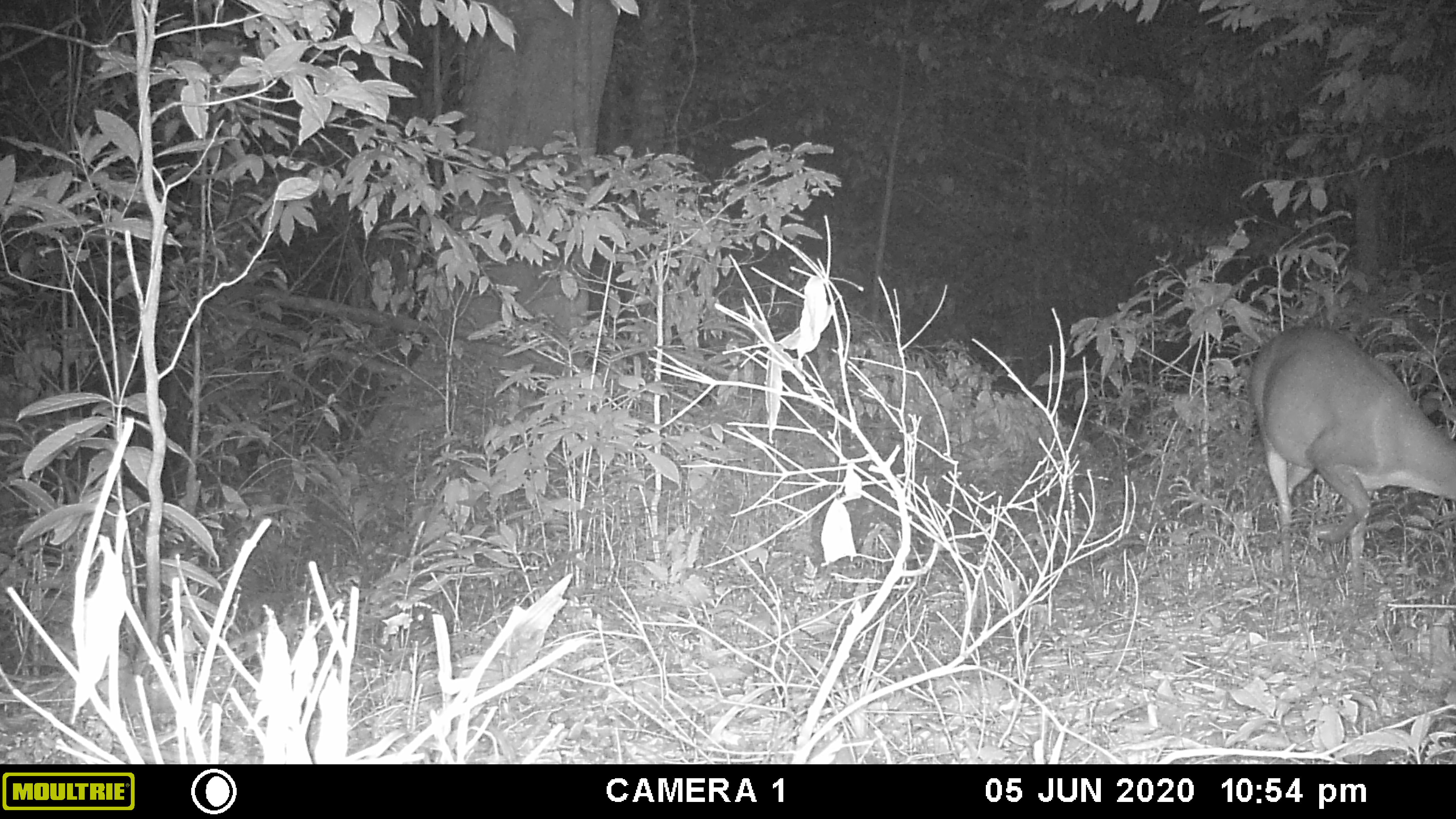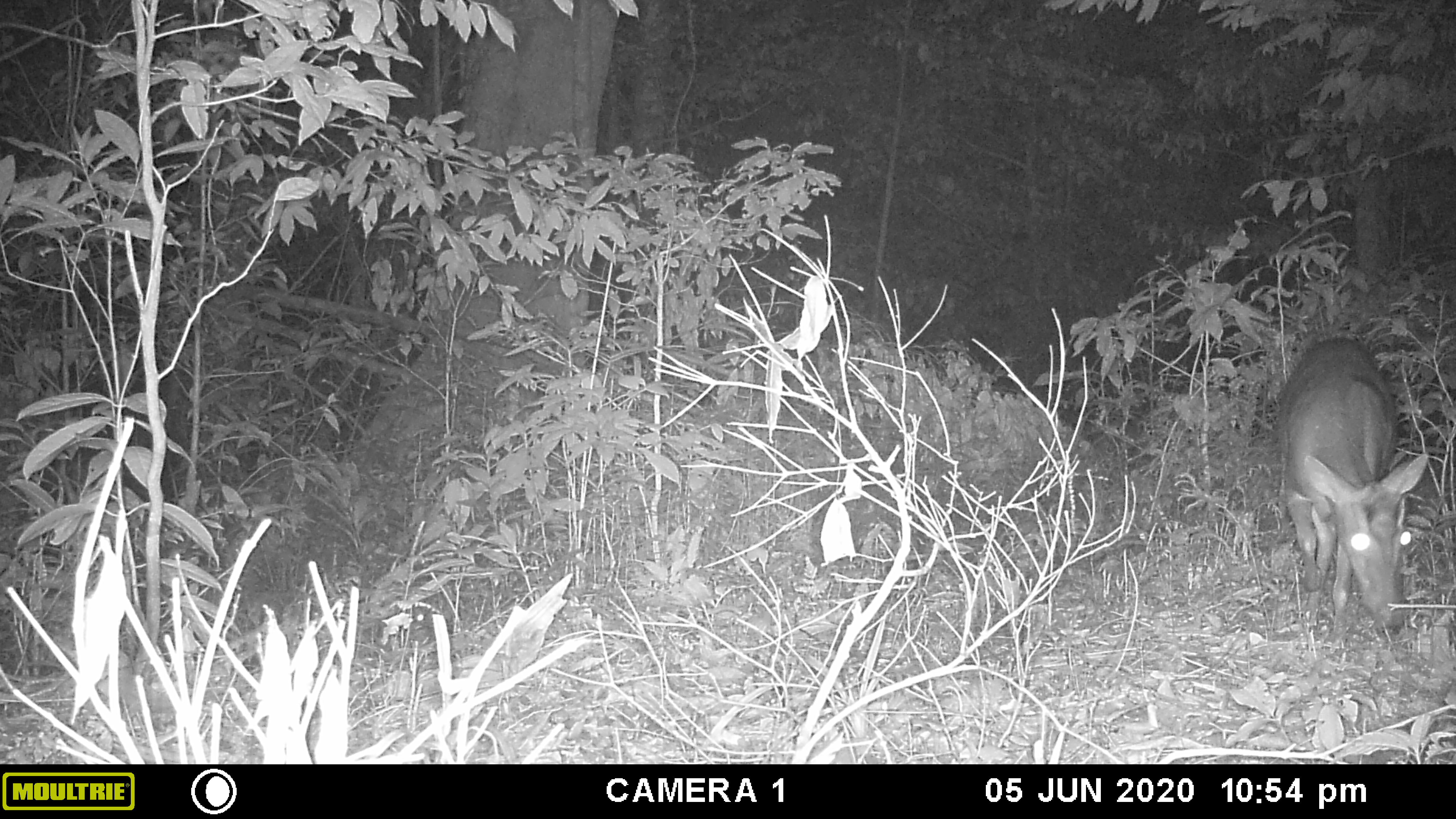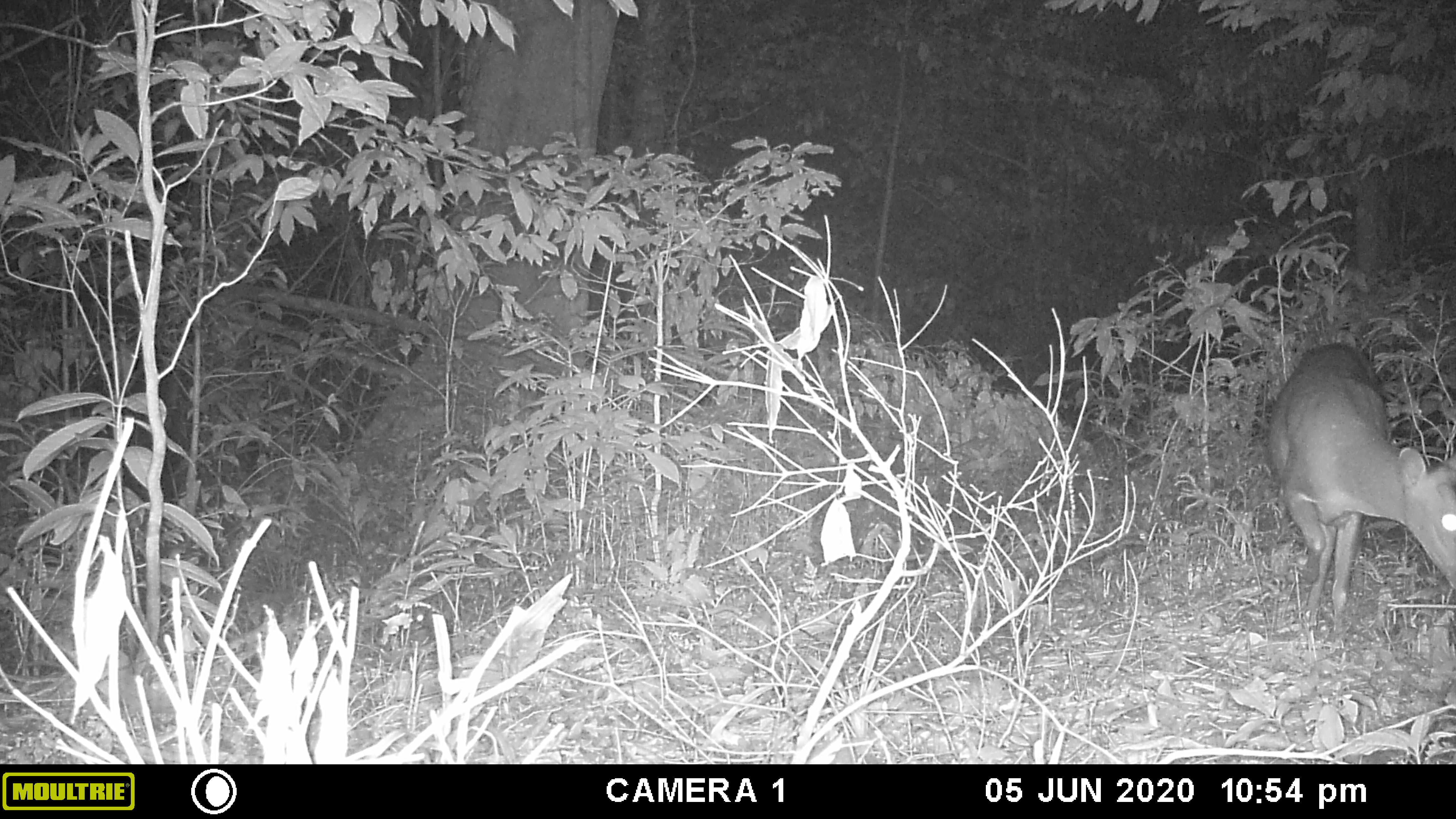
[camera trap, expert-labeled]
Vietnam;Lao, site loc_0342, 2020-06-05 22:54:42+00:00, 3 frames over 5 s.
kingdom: Animalia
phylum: Chordata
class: Mammalia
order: Artiodactyla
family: Cervidae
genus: Muntiacus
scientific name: Muntiacus rooseveltorum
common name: roosevelt's muntjac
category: roosevelts muntjac group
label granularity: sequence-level